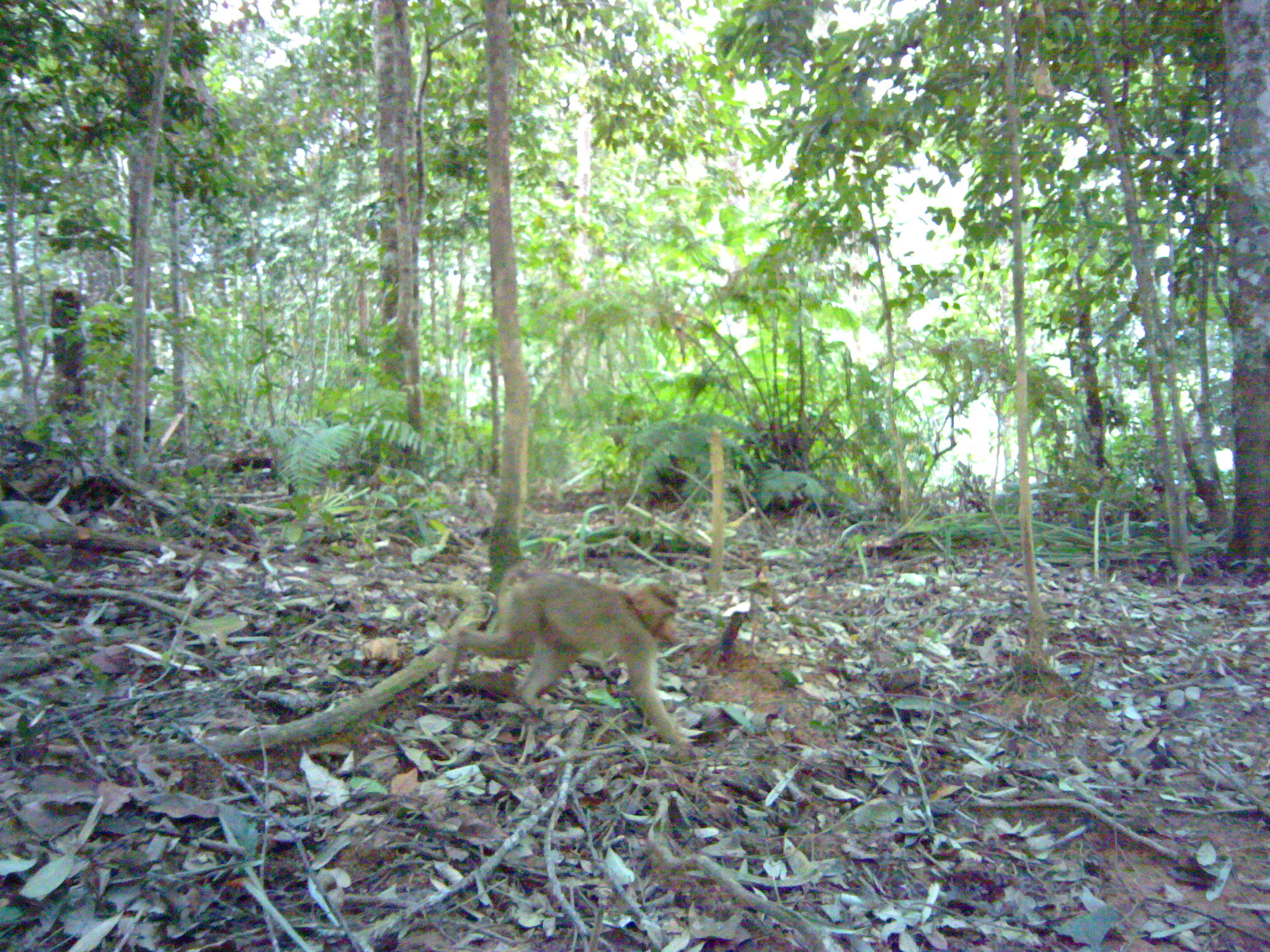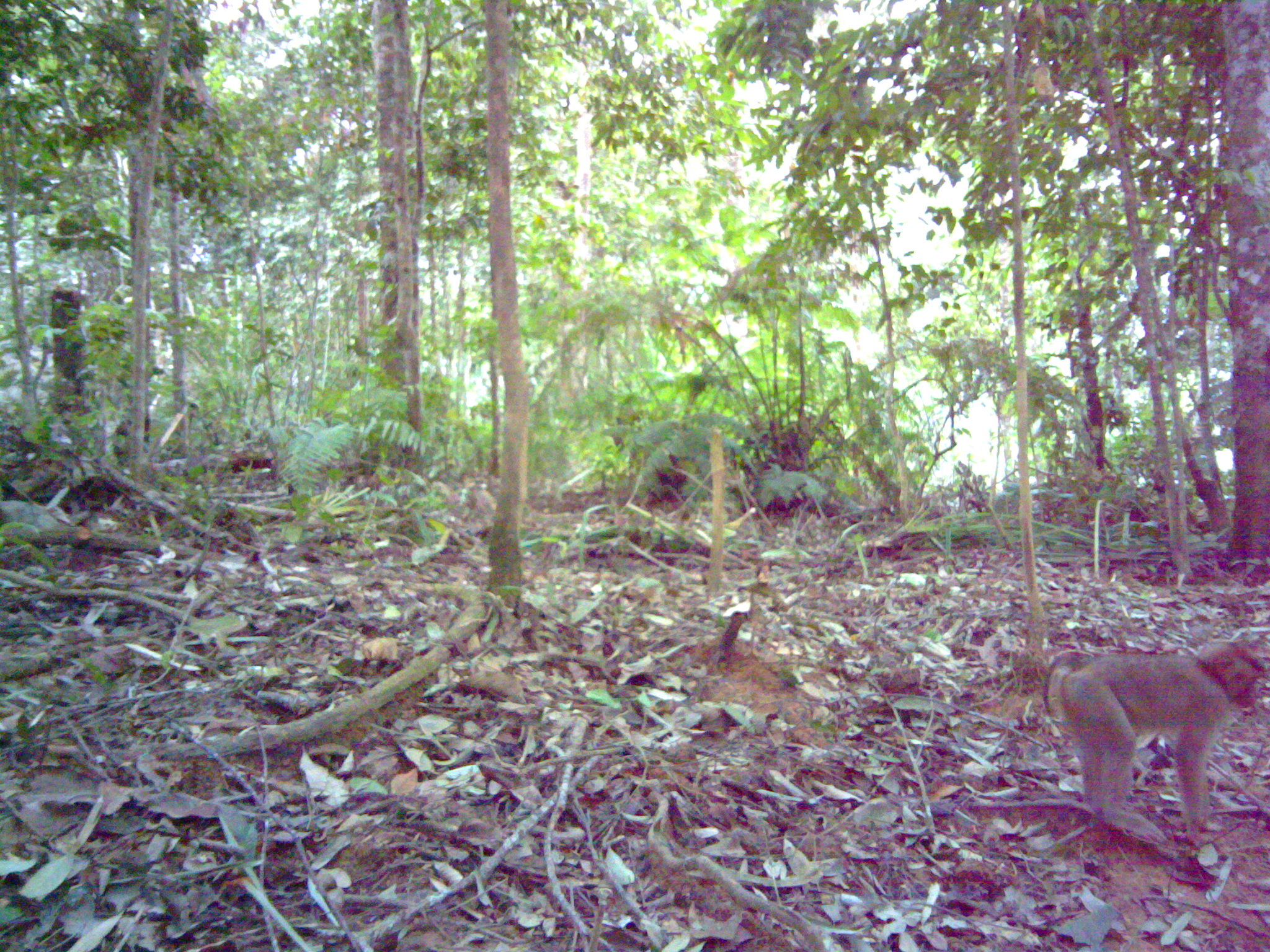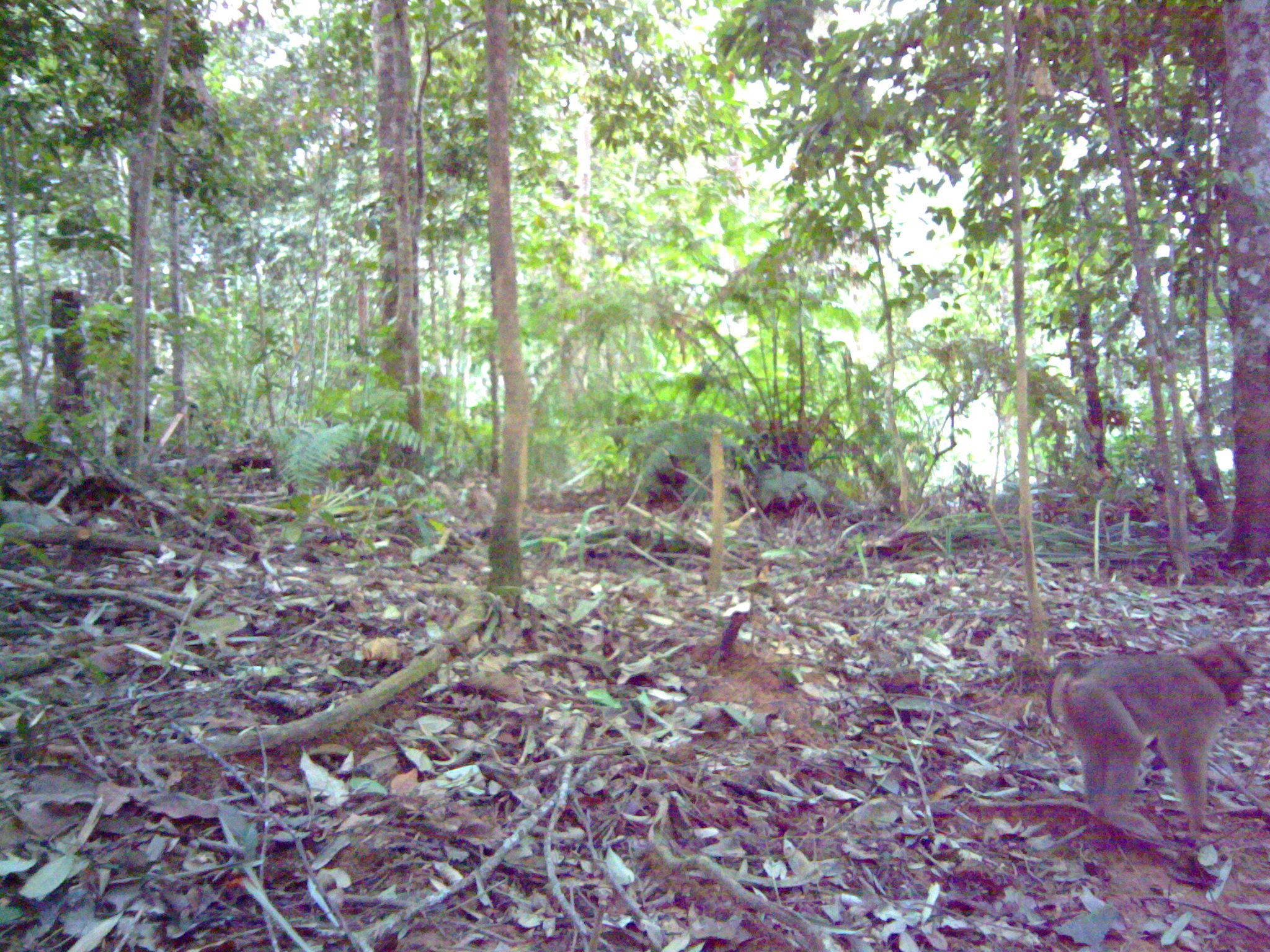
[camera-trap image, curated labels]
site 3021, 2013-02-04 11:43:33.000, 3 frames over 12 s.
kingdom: Animalia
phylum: Chordata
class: Mammalia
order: Primates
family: Cercopithecidae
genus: Macaca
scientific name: Macaca nemestrina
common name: southern pig-tailed macaque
Macaca nemestrina (southern pig-tailed macaque), count 1.